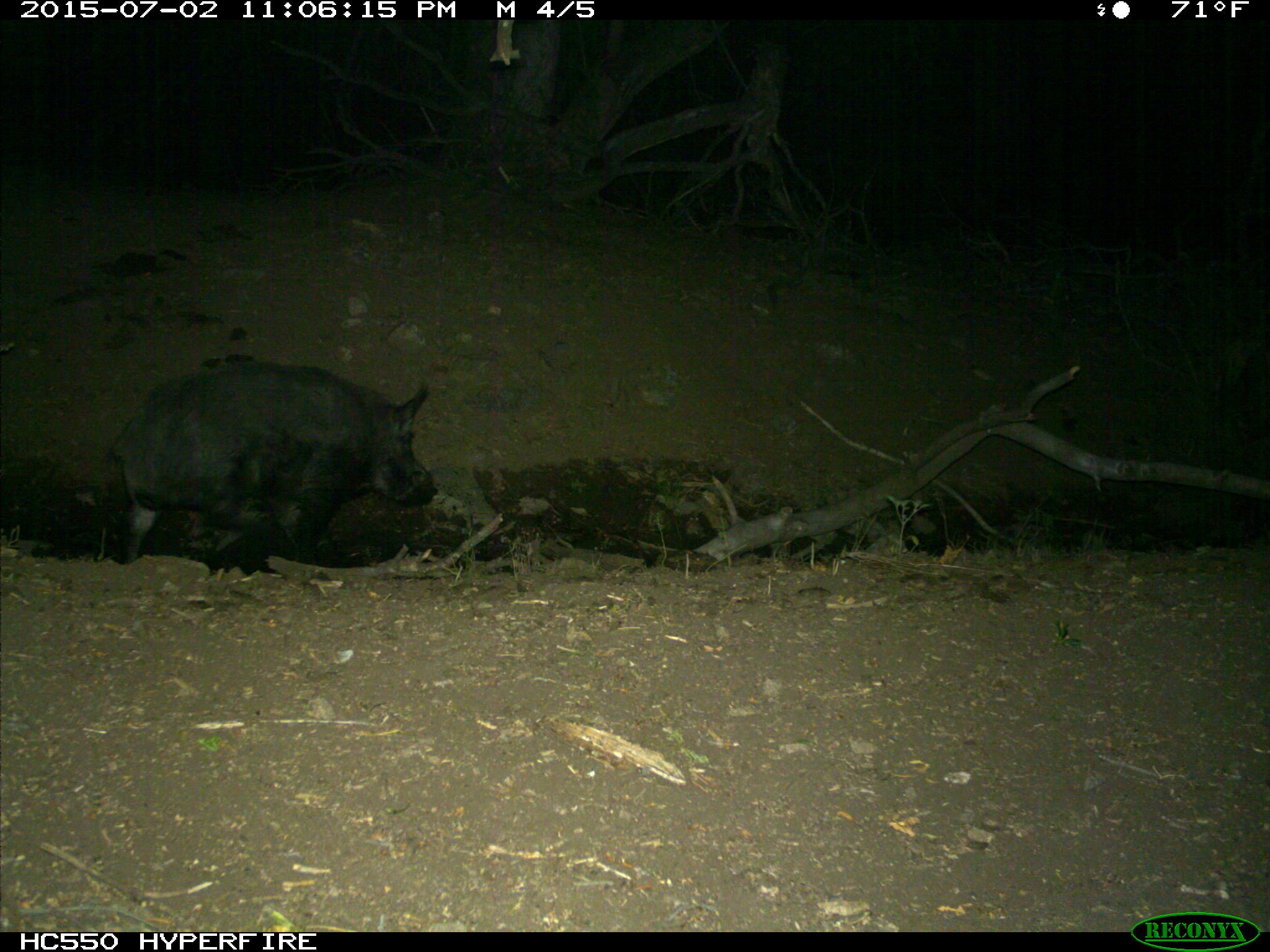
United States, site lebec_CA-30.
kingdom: Animalia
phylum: Chordata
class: Mammalia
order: Artiodactyla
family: Suidae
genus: Sus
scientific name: Sus scrofa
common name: wild boar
Sus scrofa (wild boar).